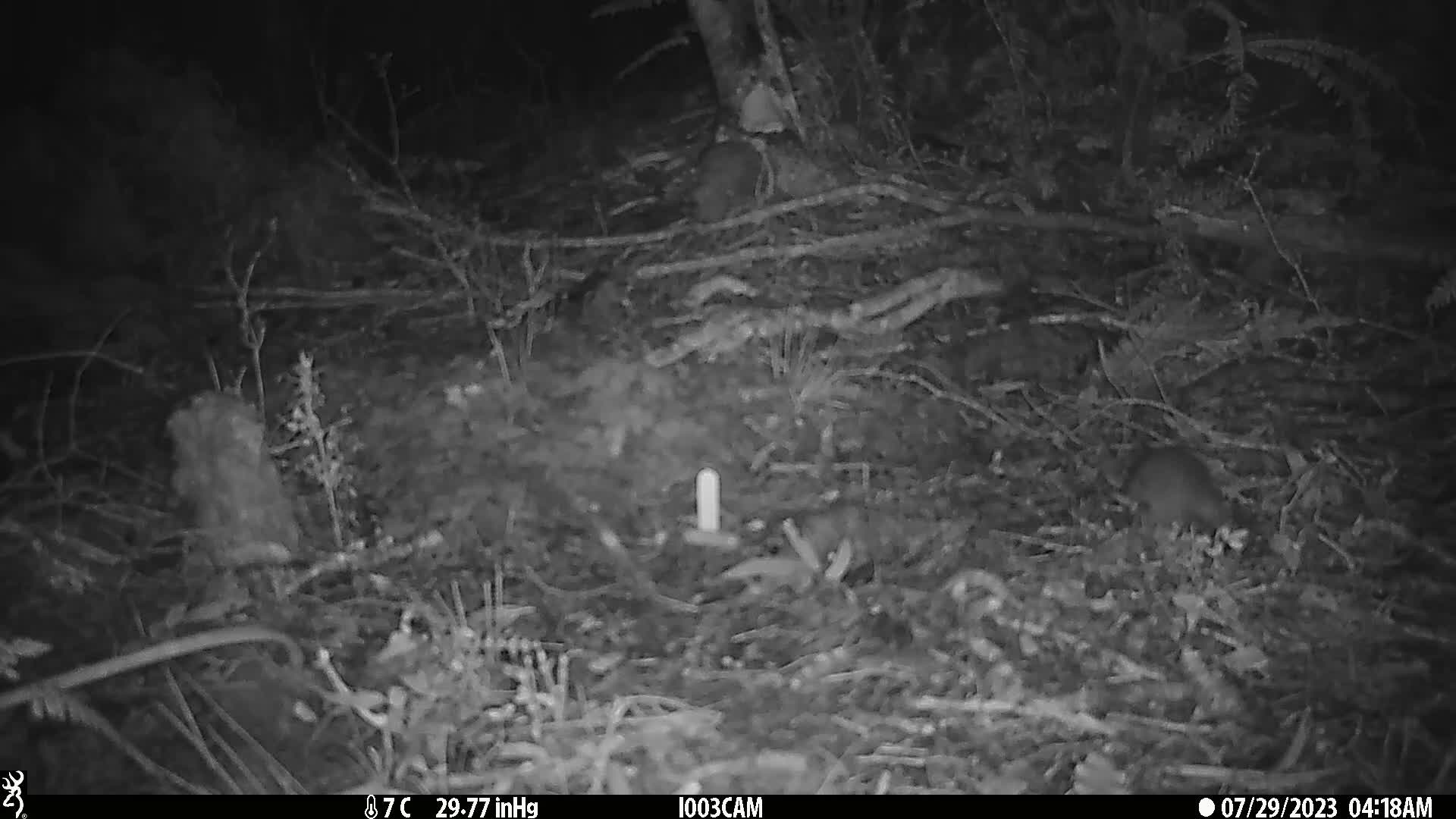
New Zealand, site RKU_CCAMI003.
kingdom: Animalia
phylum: Chordata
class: Mammalia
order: Rodentia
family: Muridae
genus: Rattus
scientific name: Rattus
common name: rat